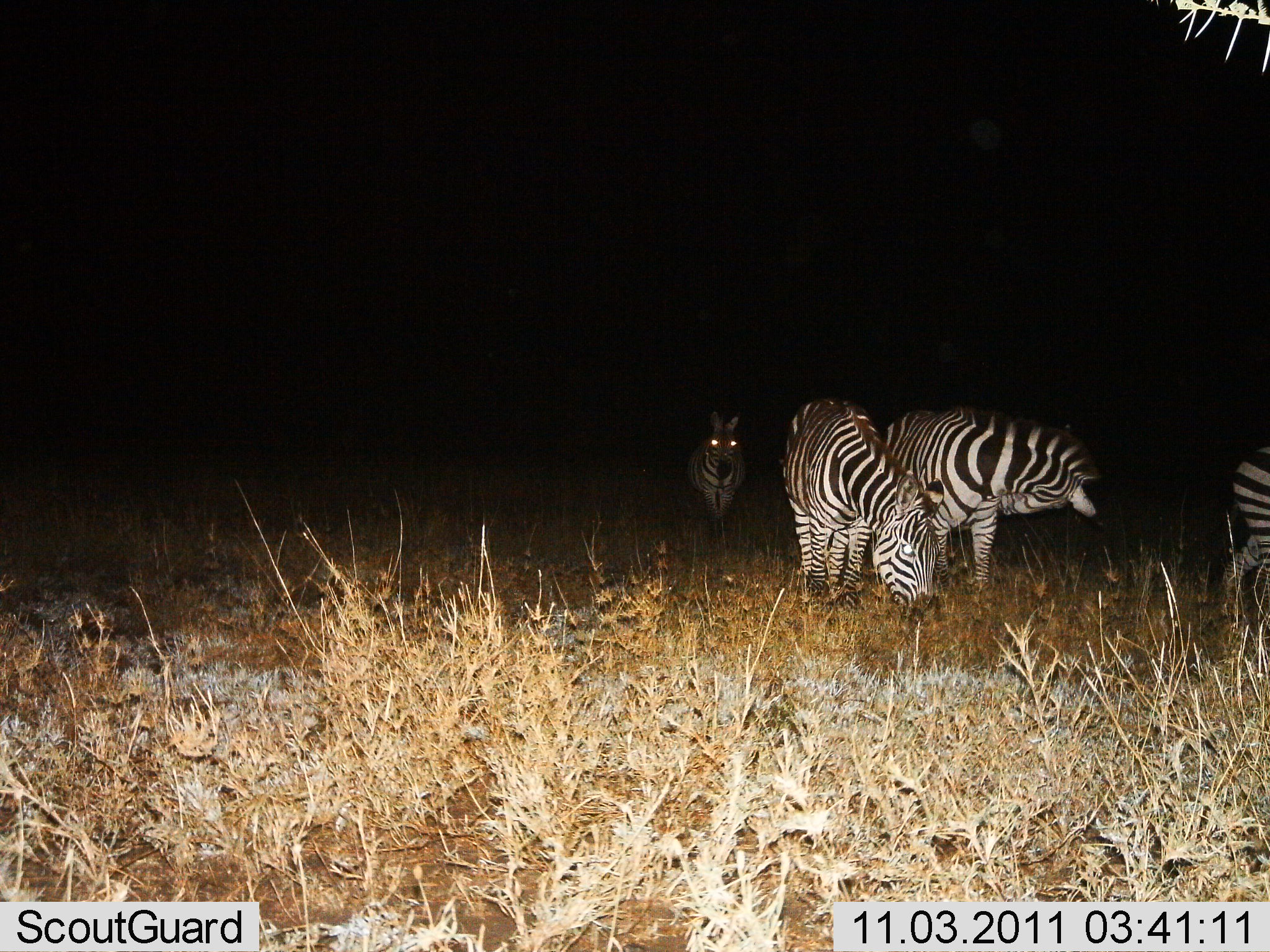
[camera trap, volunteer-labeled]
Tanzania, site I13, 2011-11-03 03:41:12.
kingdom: Animalia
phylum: Chordata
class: Mammalia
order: Perissodactyla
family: Equidae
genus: Equus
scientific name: Equus quagga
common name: plains zebra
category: zebra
Zebra (plains zebra) (Equus quagga), count 4. Behavior (volunteer vote fractions): standing 62%, resting 0%, moving 62%, interacting 0%. Young present (vote fraction): 0%. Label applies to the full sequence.